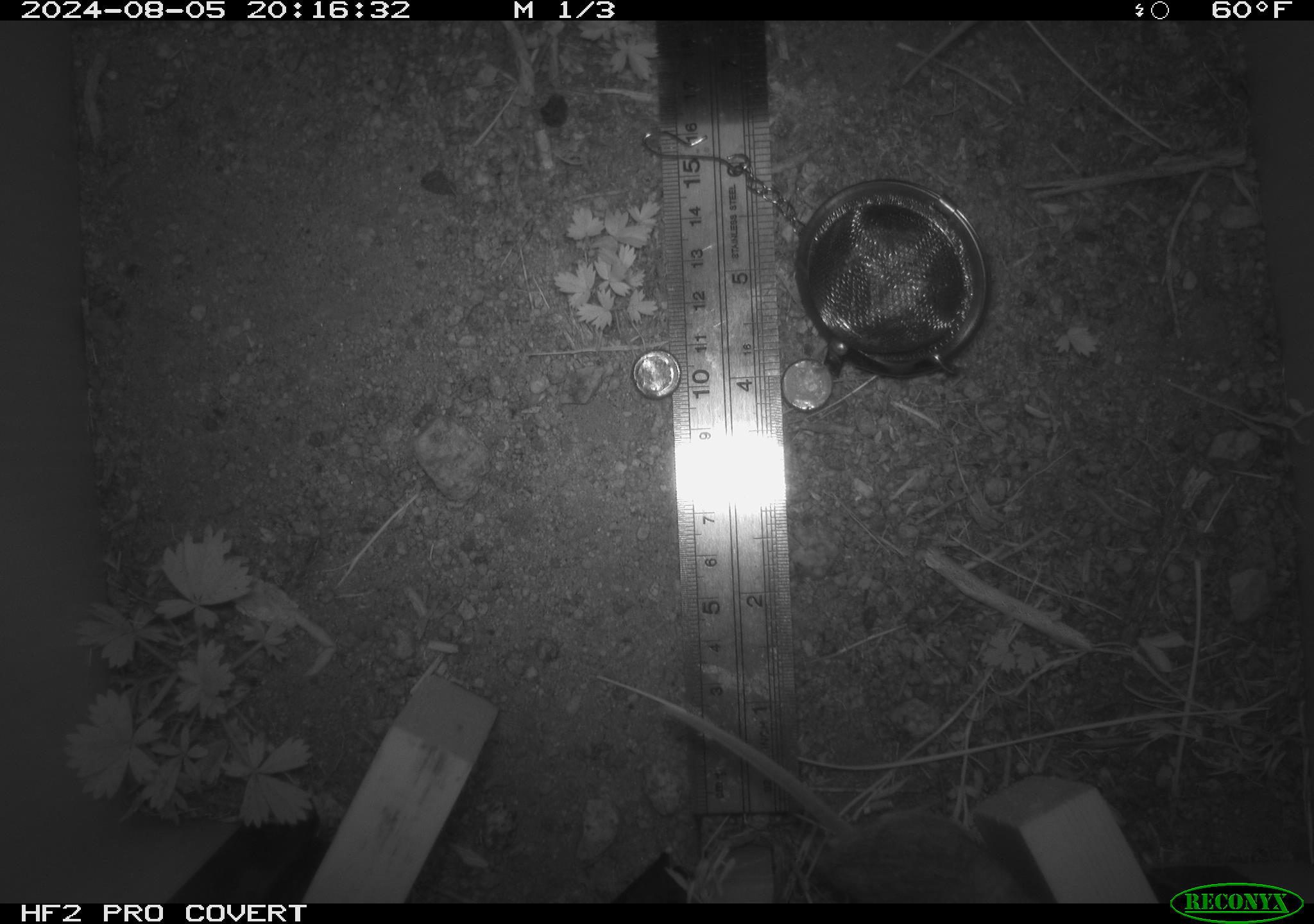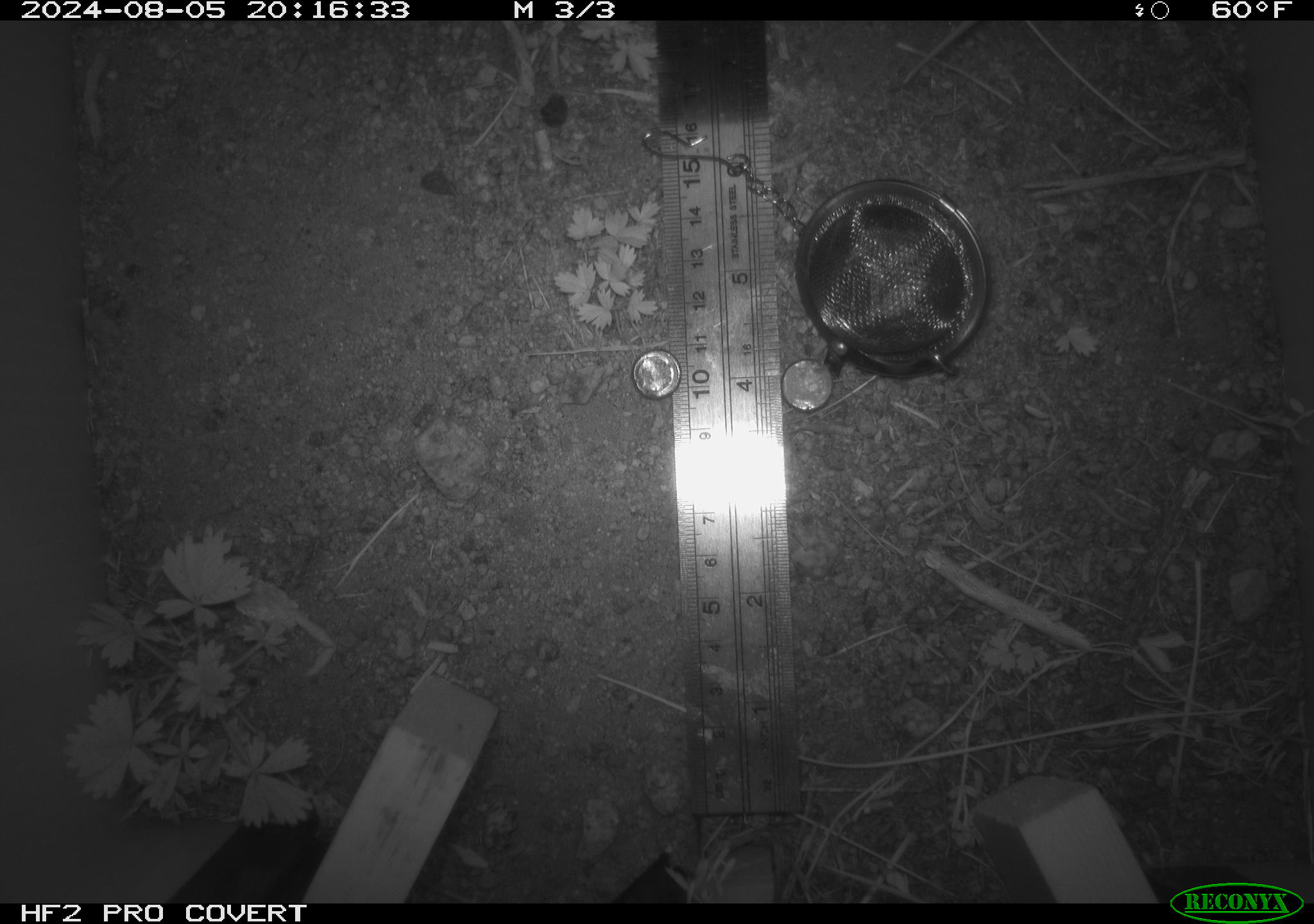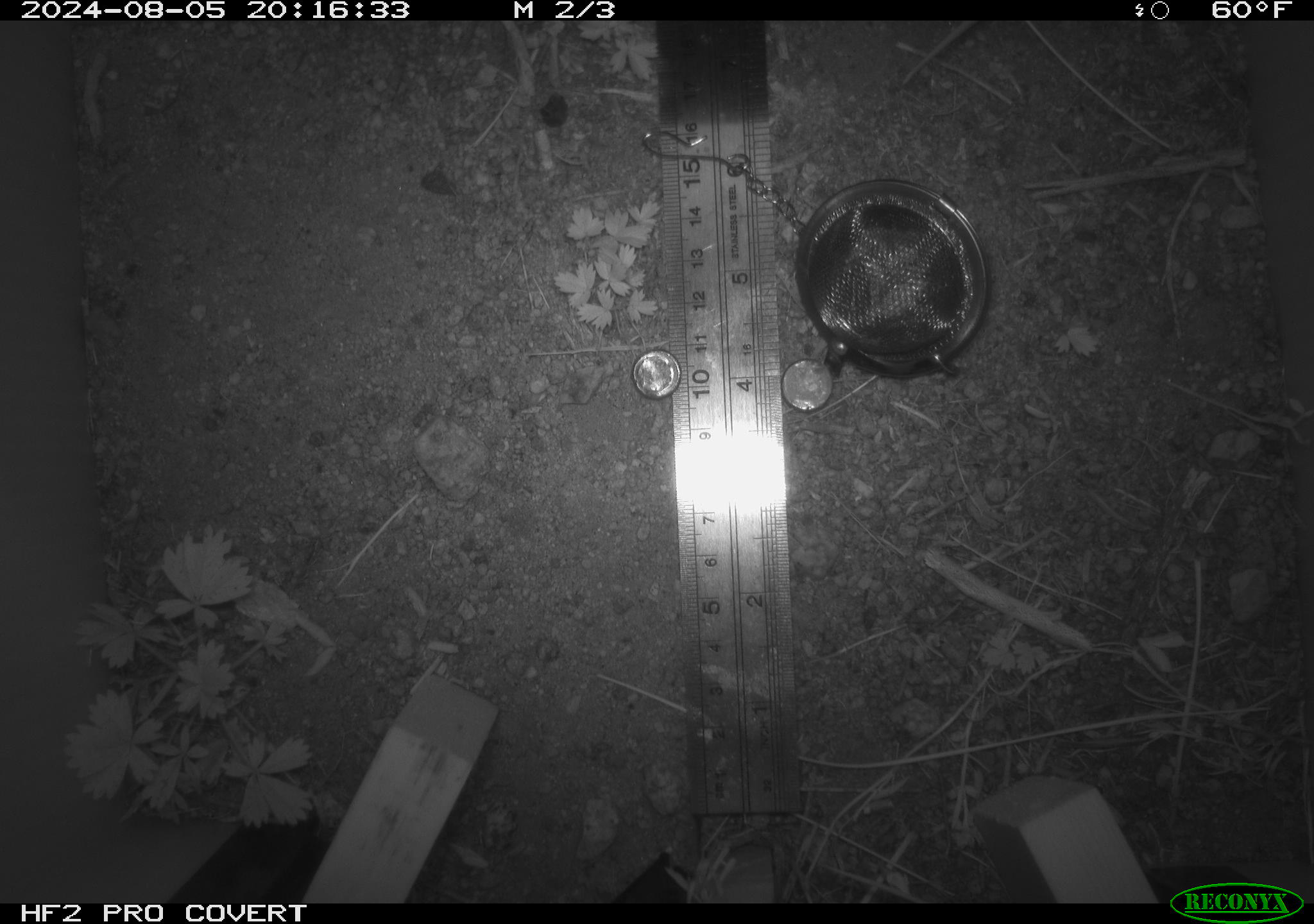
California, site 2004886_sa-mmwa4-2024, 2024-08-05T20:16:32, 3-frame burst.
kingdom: Animalia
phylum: Chordata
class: Mammalia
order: Rodentia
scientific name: Rodentia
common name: mouse species